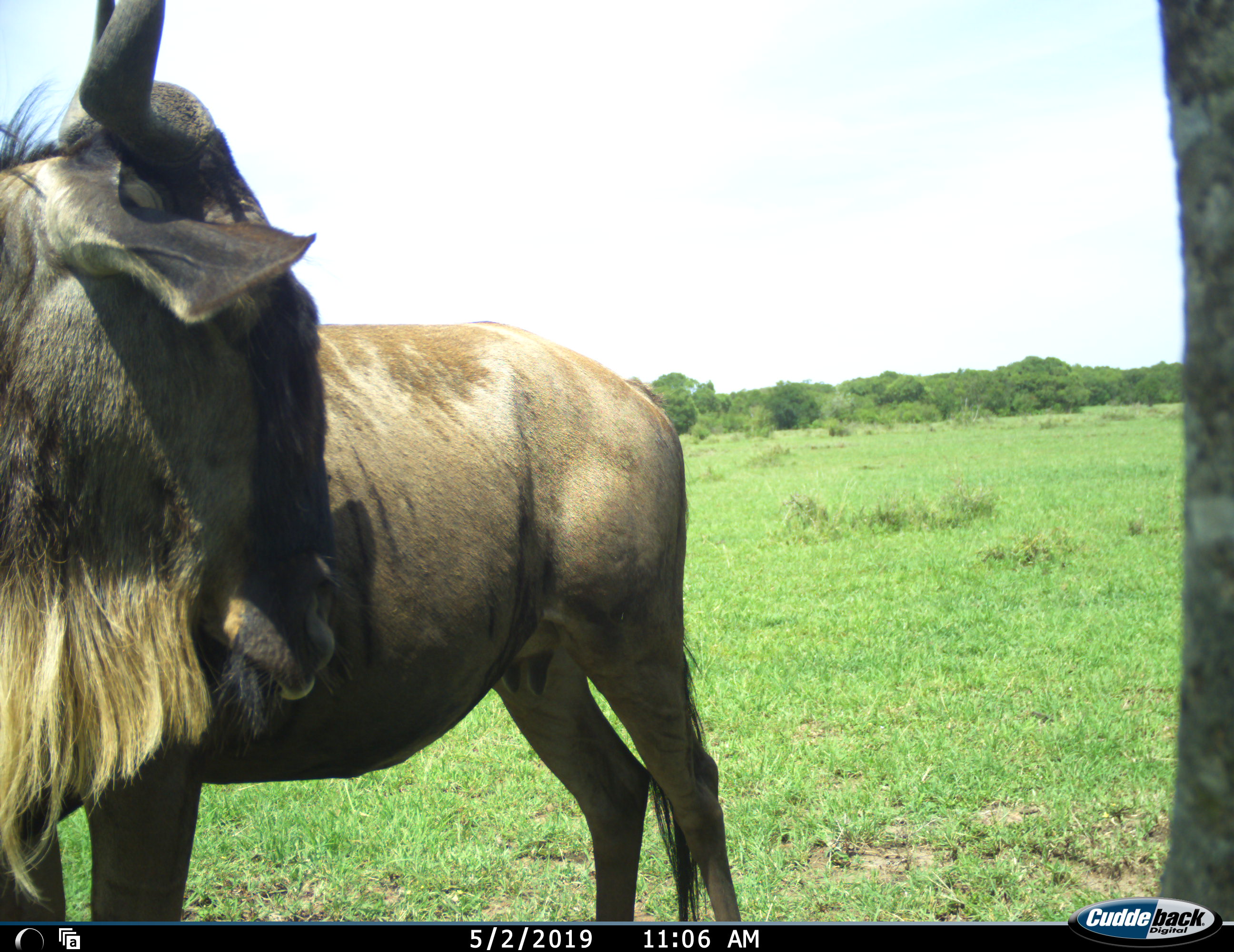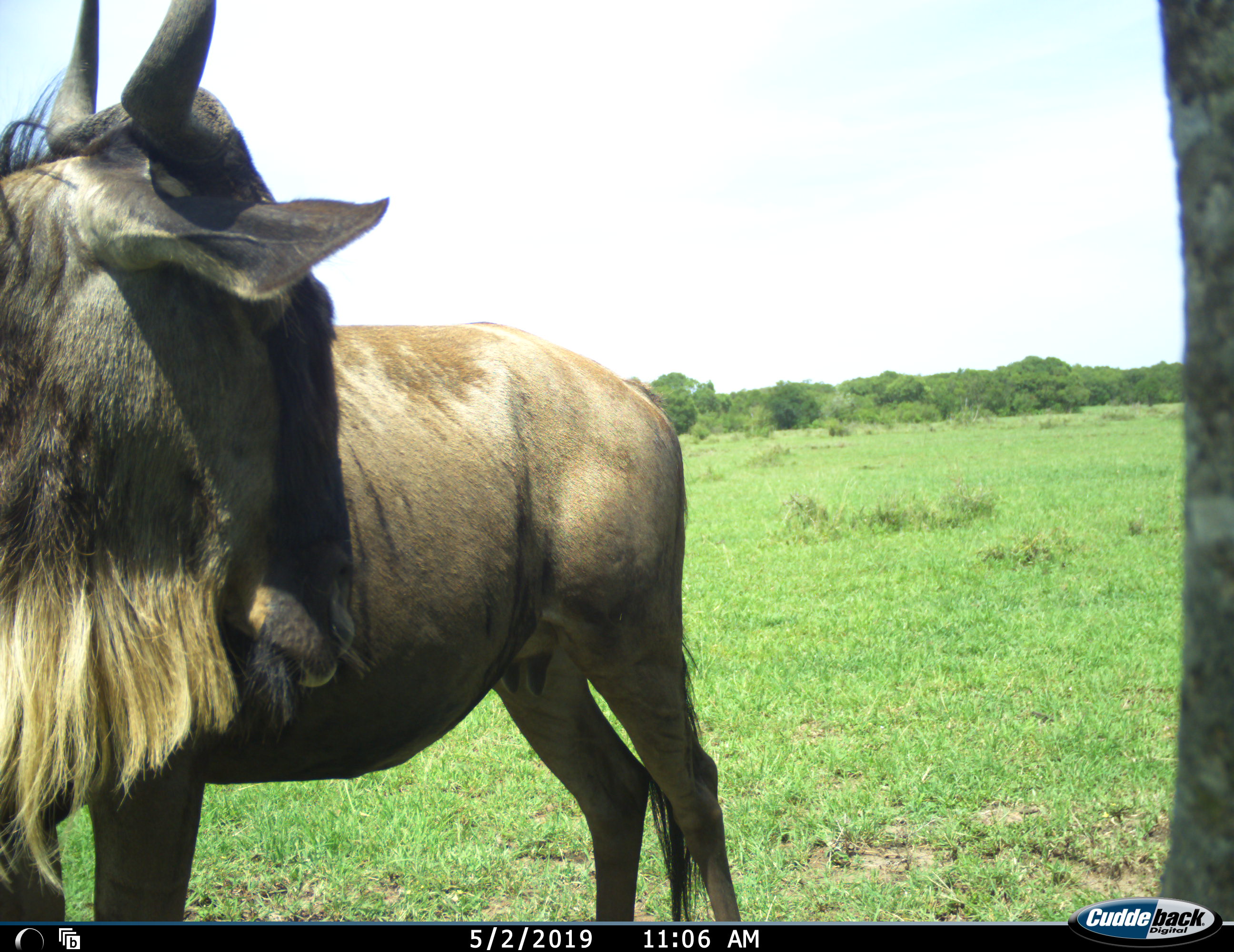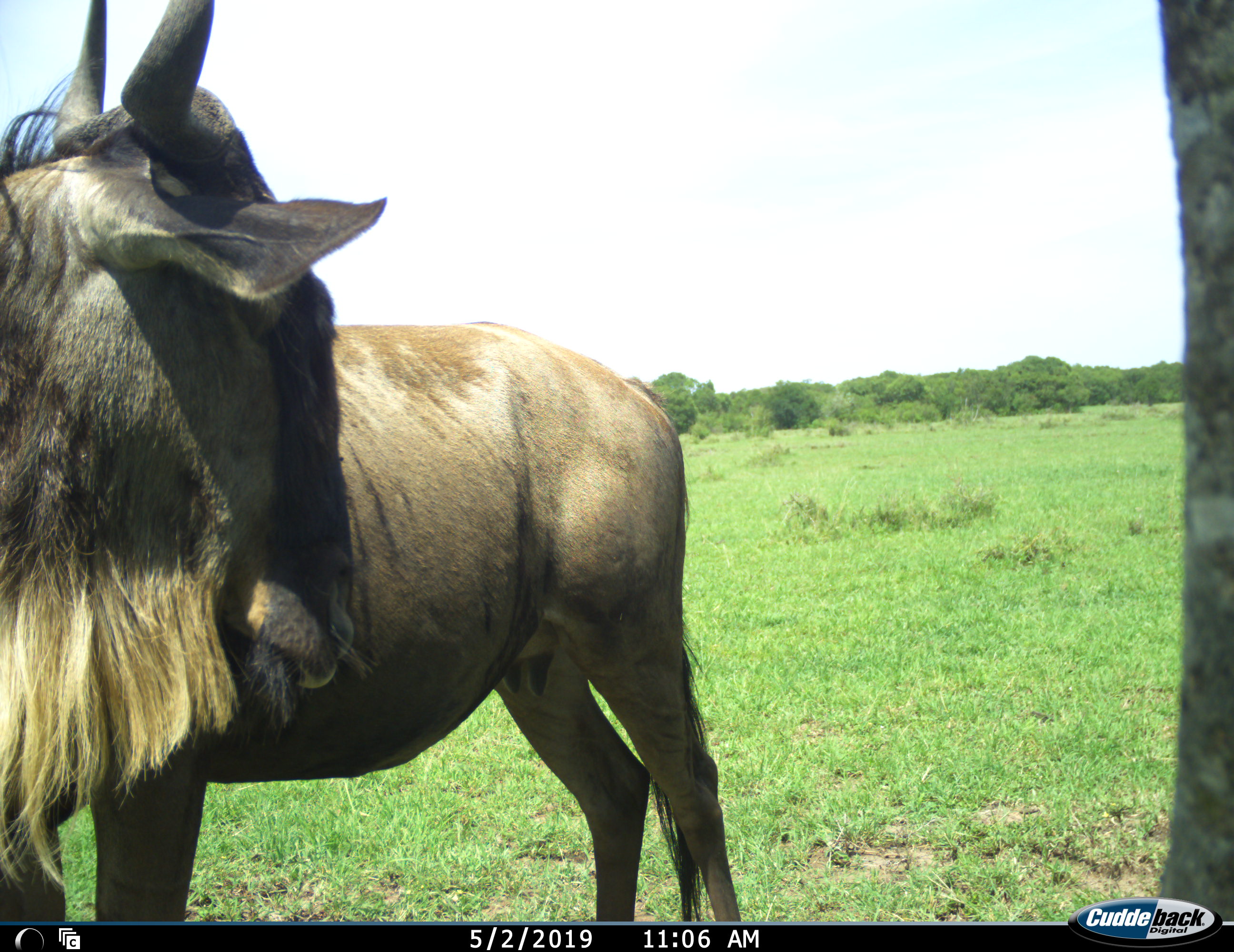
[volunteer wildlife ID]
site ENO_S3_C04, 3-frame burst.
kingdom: Animalia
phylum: Chordata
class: Mammalia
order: Artiodactyla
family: Bovidae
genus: Connochaetes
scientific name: Connochaetes taurinus taurinus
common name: blue wildebeest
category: wildebeestblue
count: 1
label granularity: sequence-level